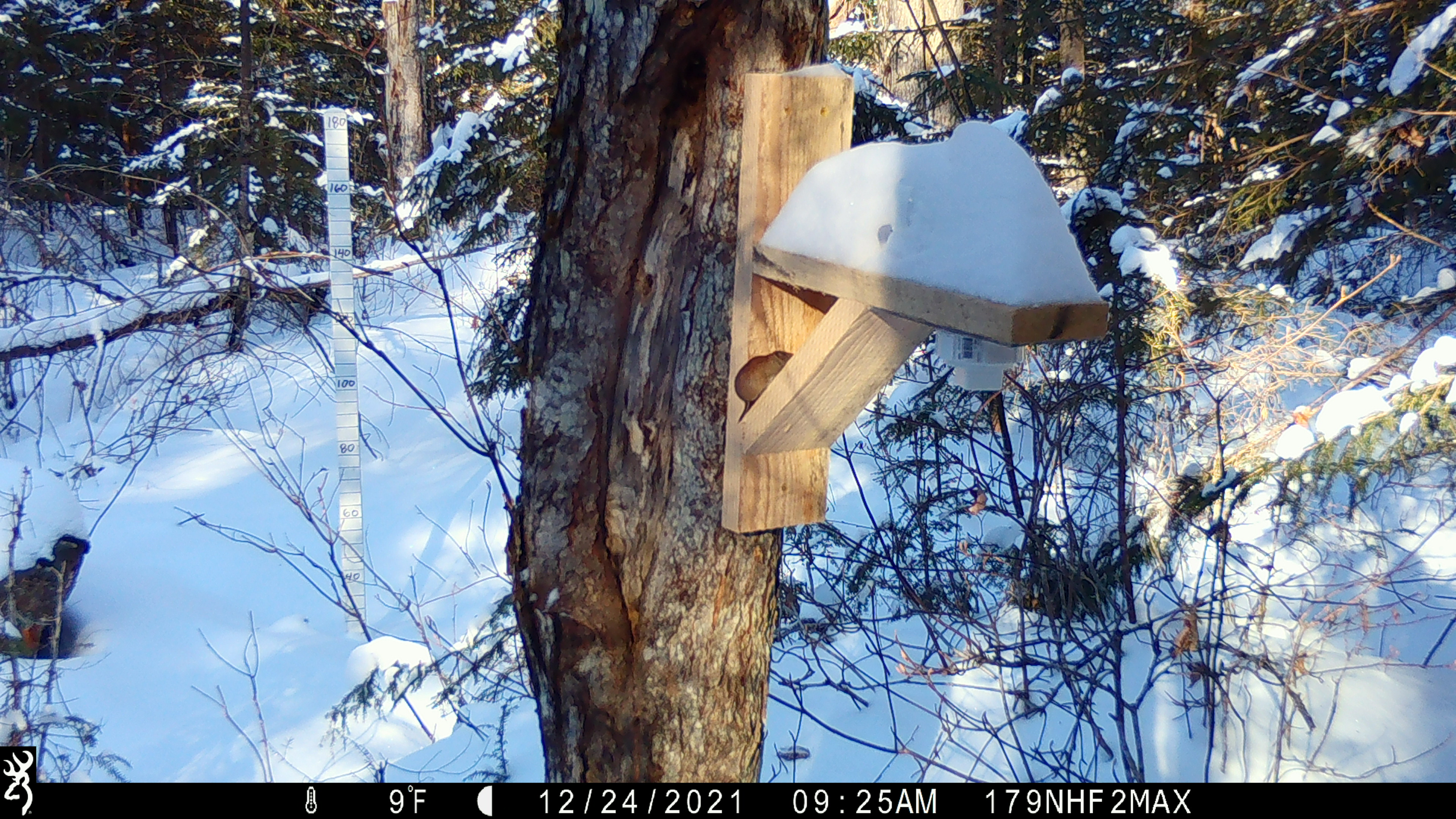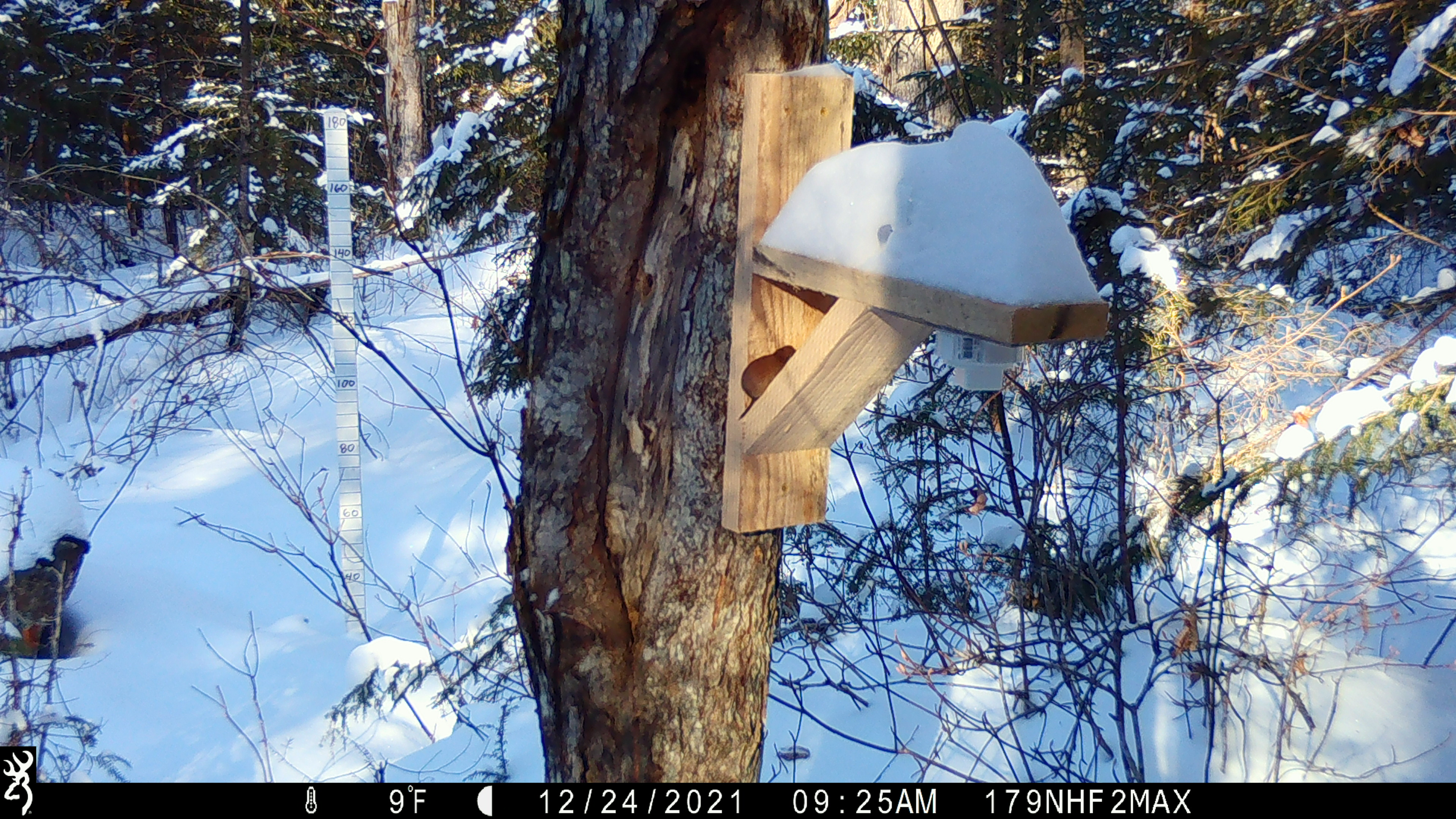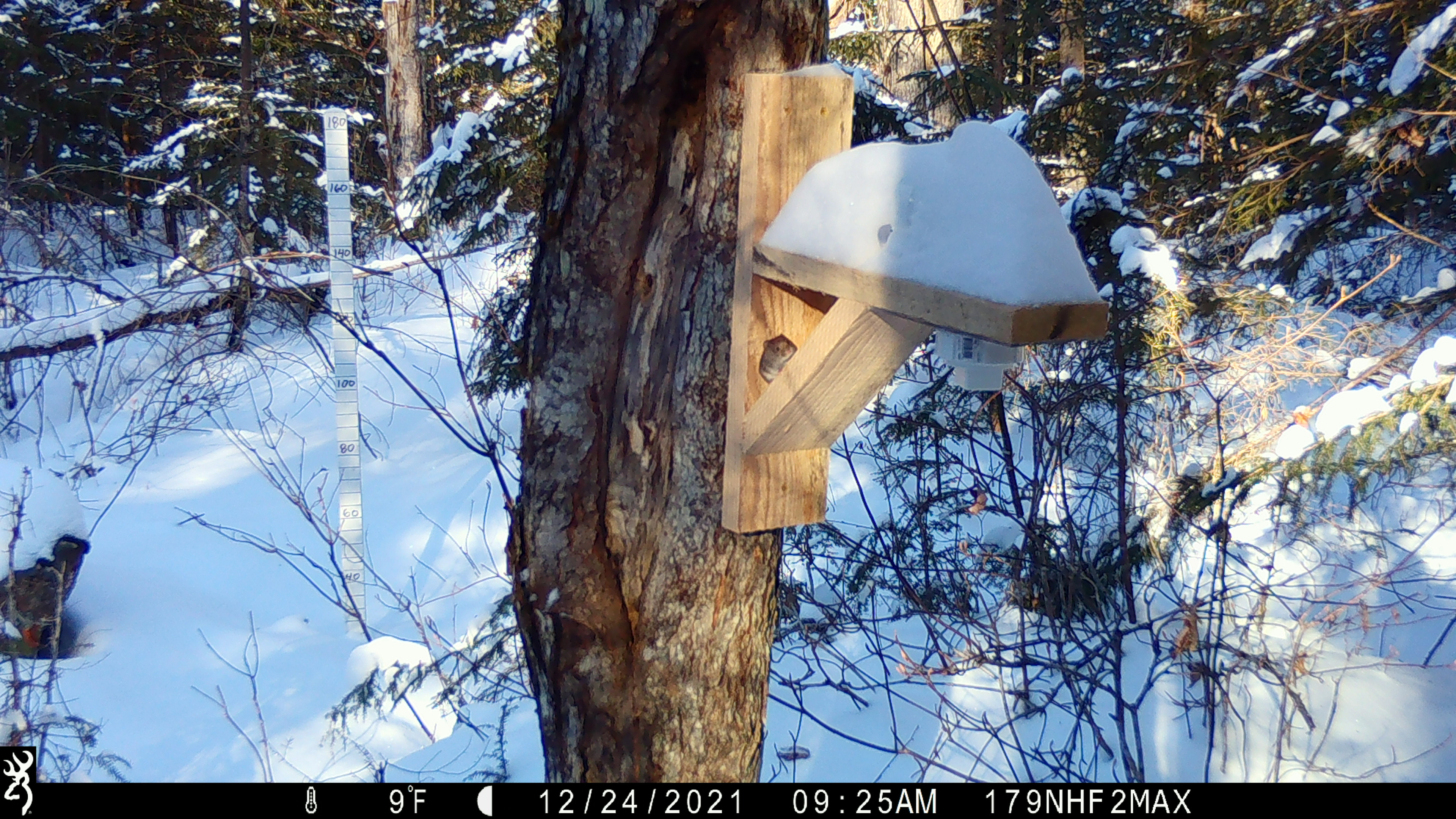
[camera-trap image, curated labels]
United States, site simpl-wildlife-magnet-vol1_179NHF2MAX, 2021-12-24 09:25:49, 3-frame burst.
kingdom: Animalia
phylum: Chordata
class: Mammalia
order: Rodentia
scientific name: Rodentia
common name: mouse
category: mouse sp.